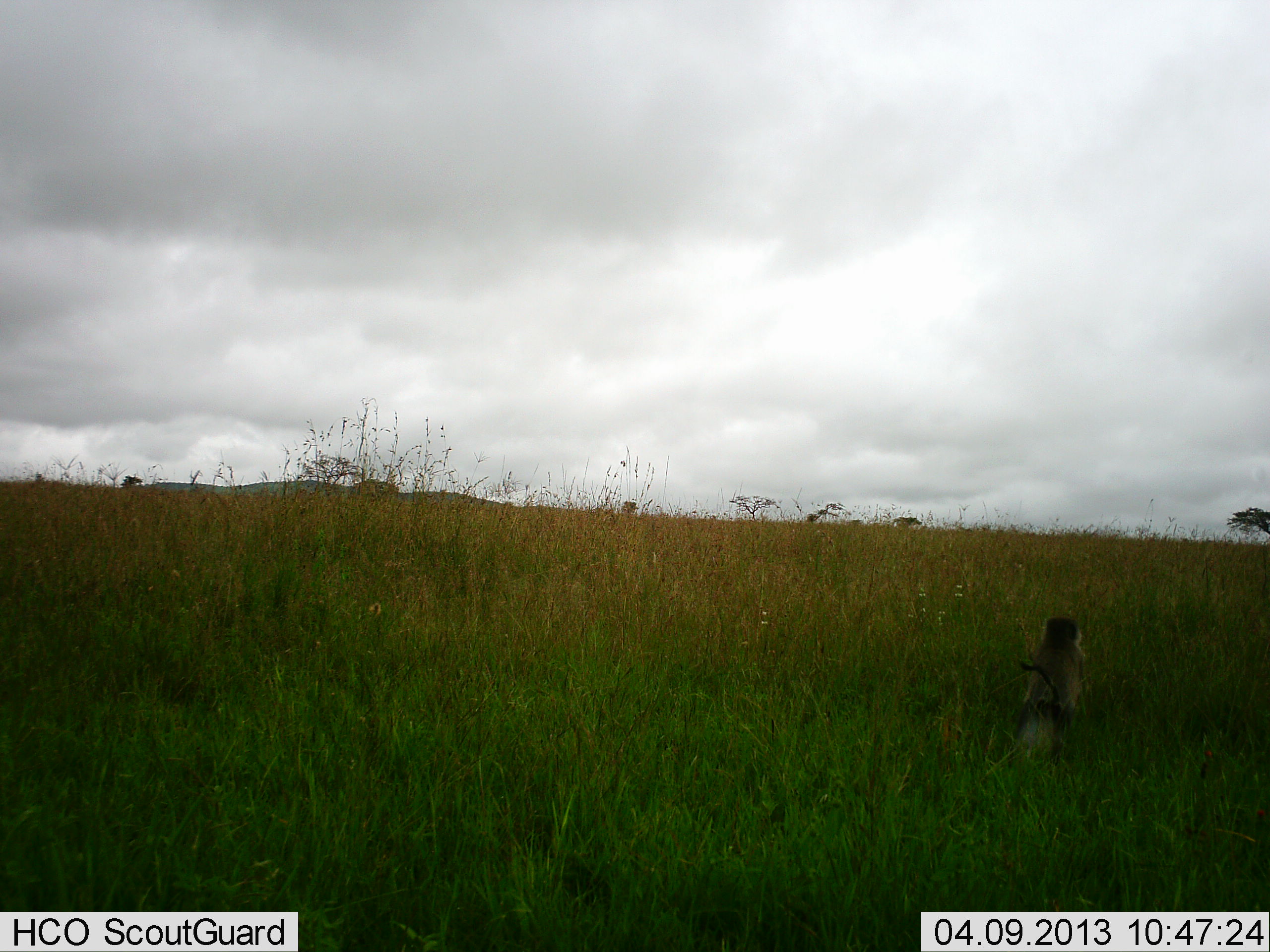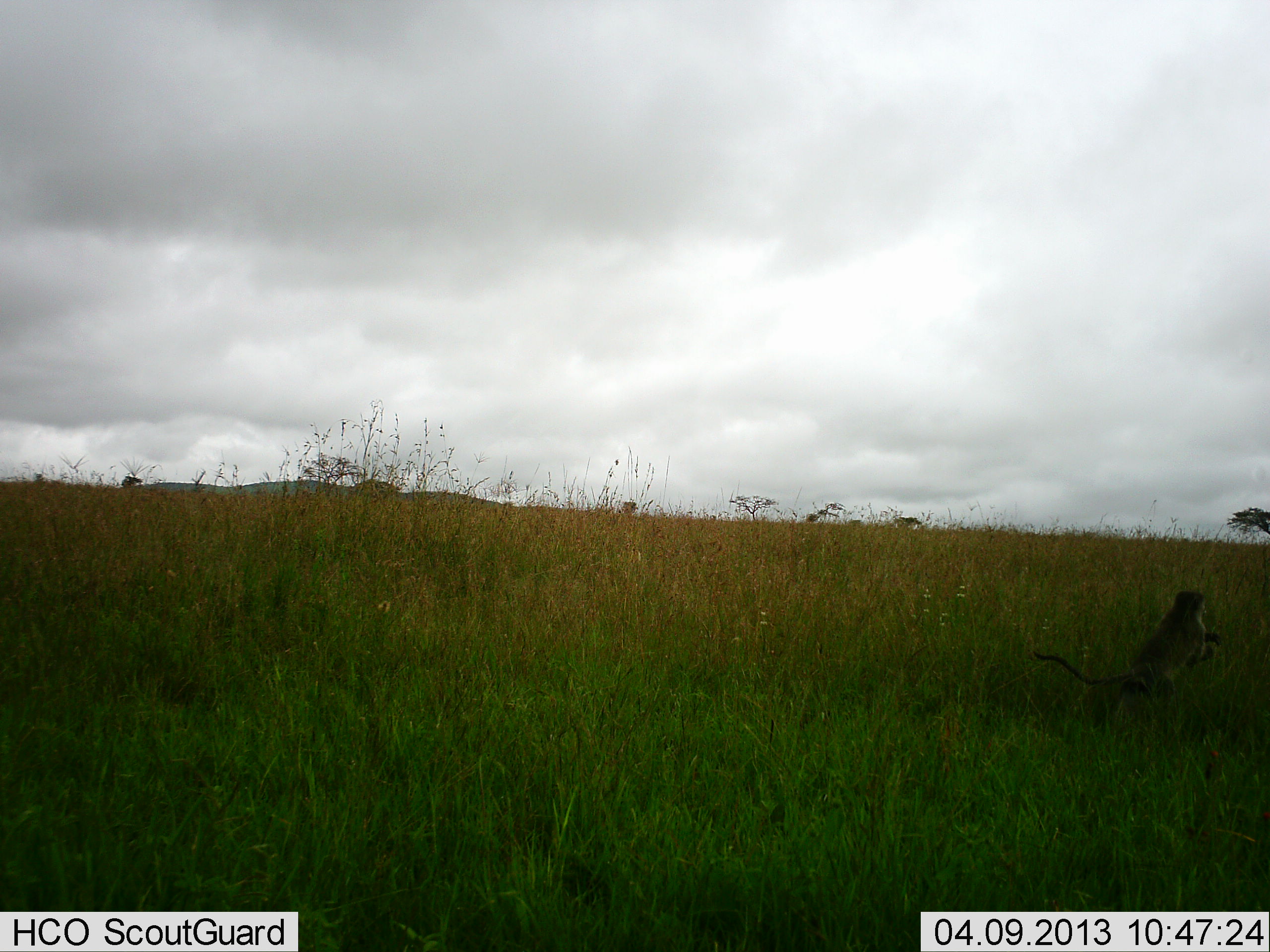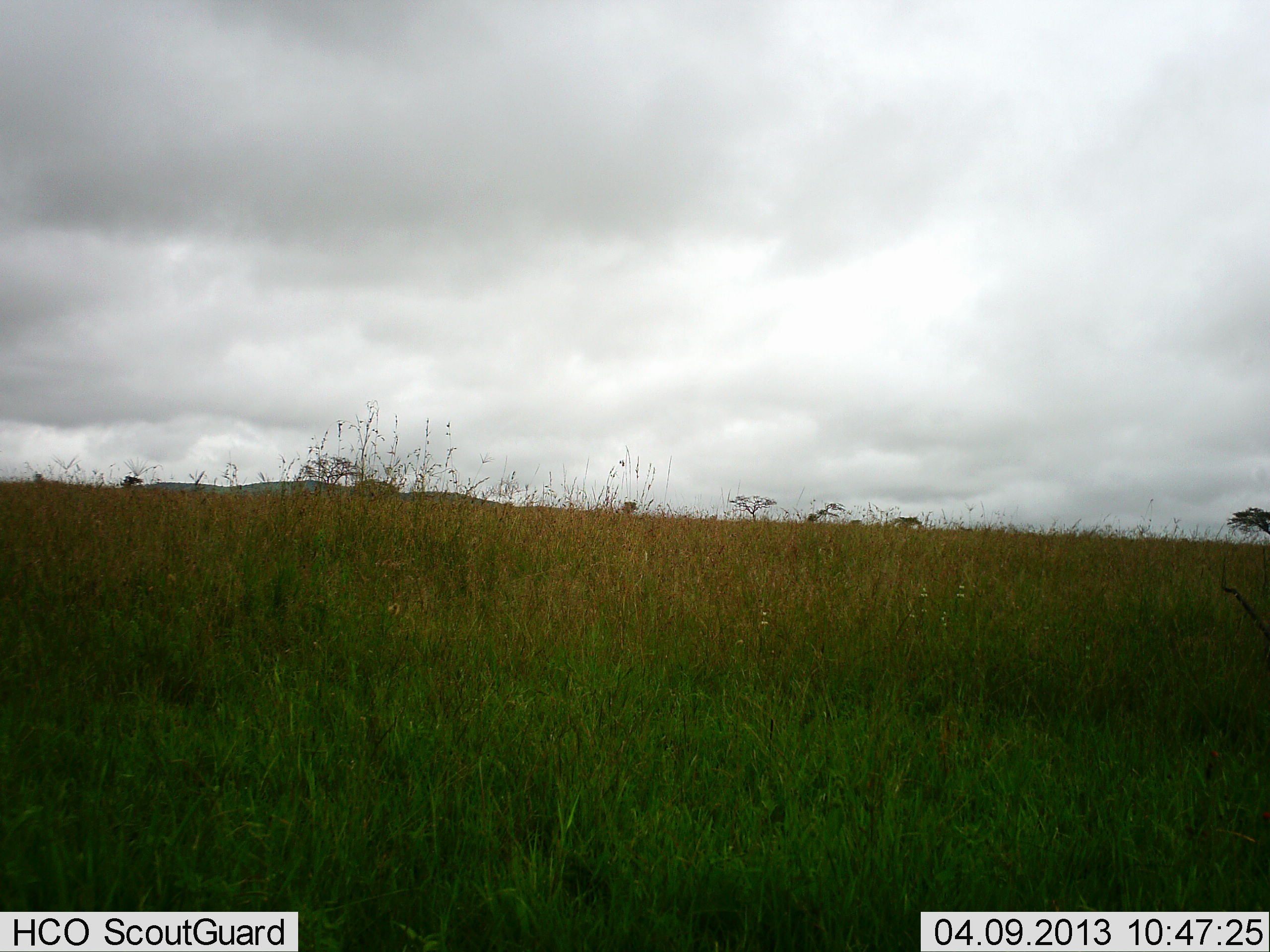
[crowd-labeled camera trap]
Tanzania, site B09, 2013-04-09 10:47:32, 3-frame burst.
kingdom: Animalia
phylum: Chordata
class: Mammalia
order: Primates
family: Cercopithecidae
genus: Chlorocebus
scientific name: Chlorocebus pygerythrus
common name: vervet monkey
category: monkeyvervet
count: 1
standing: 15%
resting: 0%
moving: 96%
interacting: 0%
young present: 0%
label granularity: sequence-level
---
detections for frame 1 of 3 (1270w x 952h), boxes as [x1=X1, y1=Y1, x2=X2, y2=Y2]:
animal: [x1=1012, y1=618, x2=1088, y2=761]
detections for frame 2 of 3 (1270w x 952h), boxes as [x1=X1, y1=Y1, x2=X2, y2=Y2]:
animal: [x1=1032, y1=590, x2=1221, y2=718]